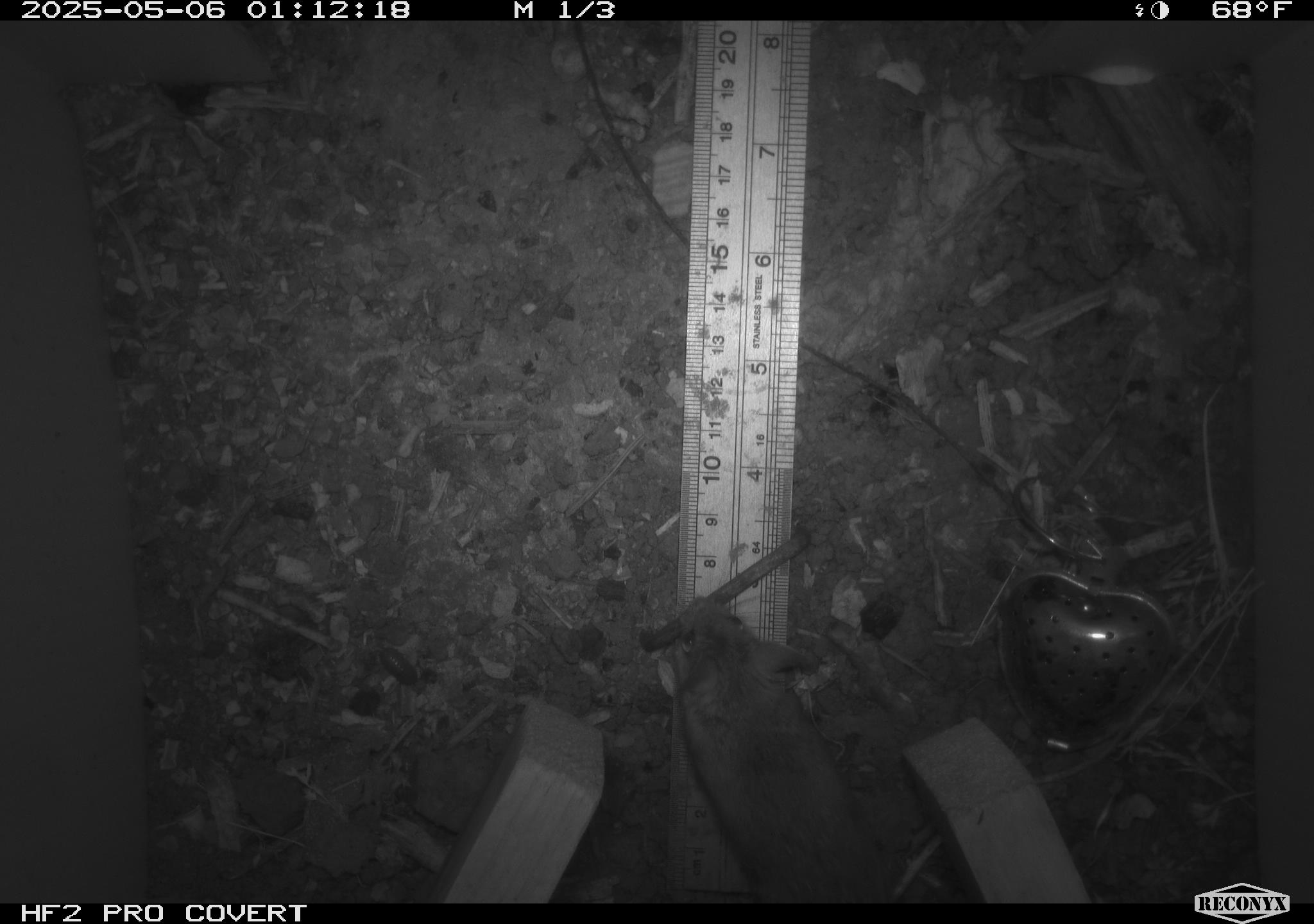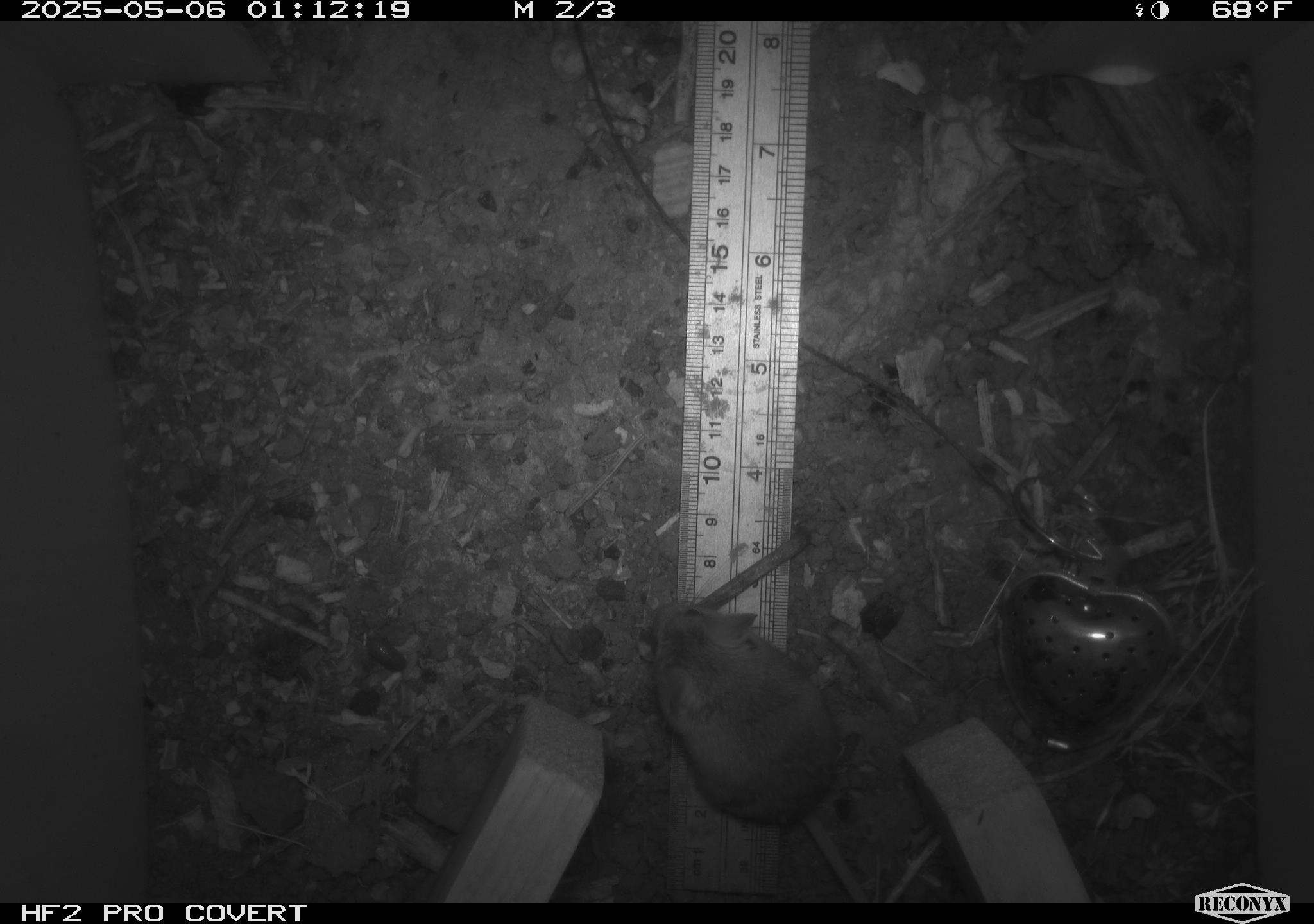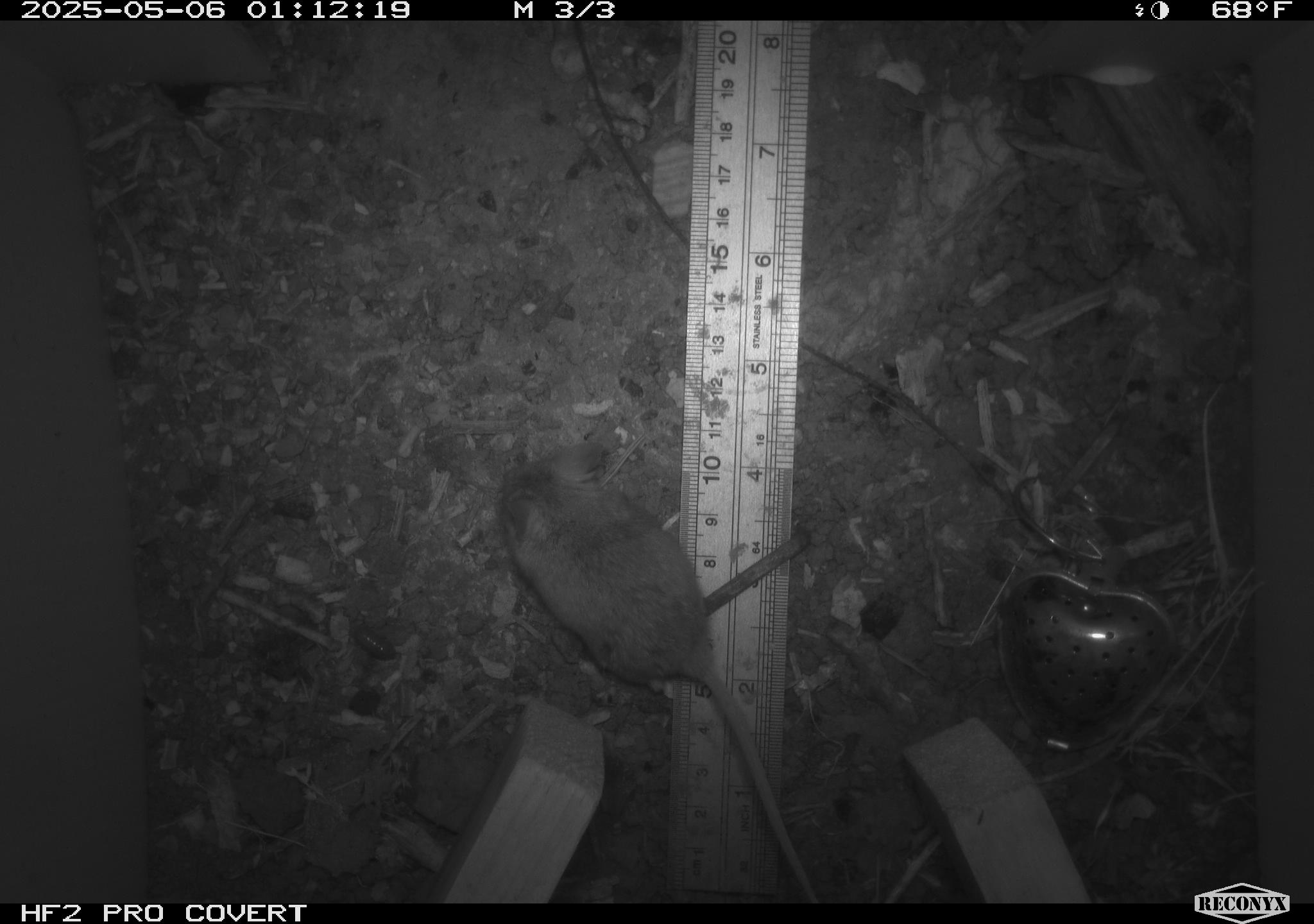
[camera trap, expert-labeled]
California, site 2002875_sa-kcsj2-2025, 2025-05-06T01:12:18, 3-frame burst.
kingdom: Animalia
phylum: Chordata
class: Mammalia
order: Rodentia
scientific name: Rodentia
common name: rodent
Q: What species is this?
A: Rodent (Rodentia).